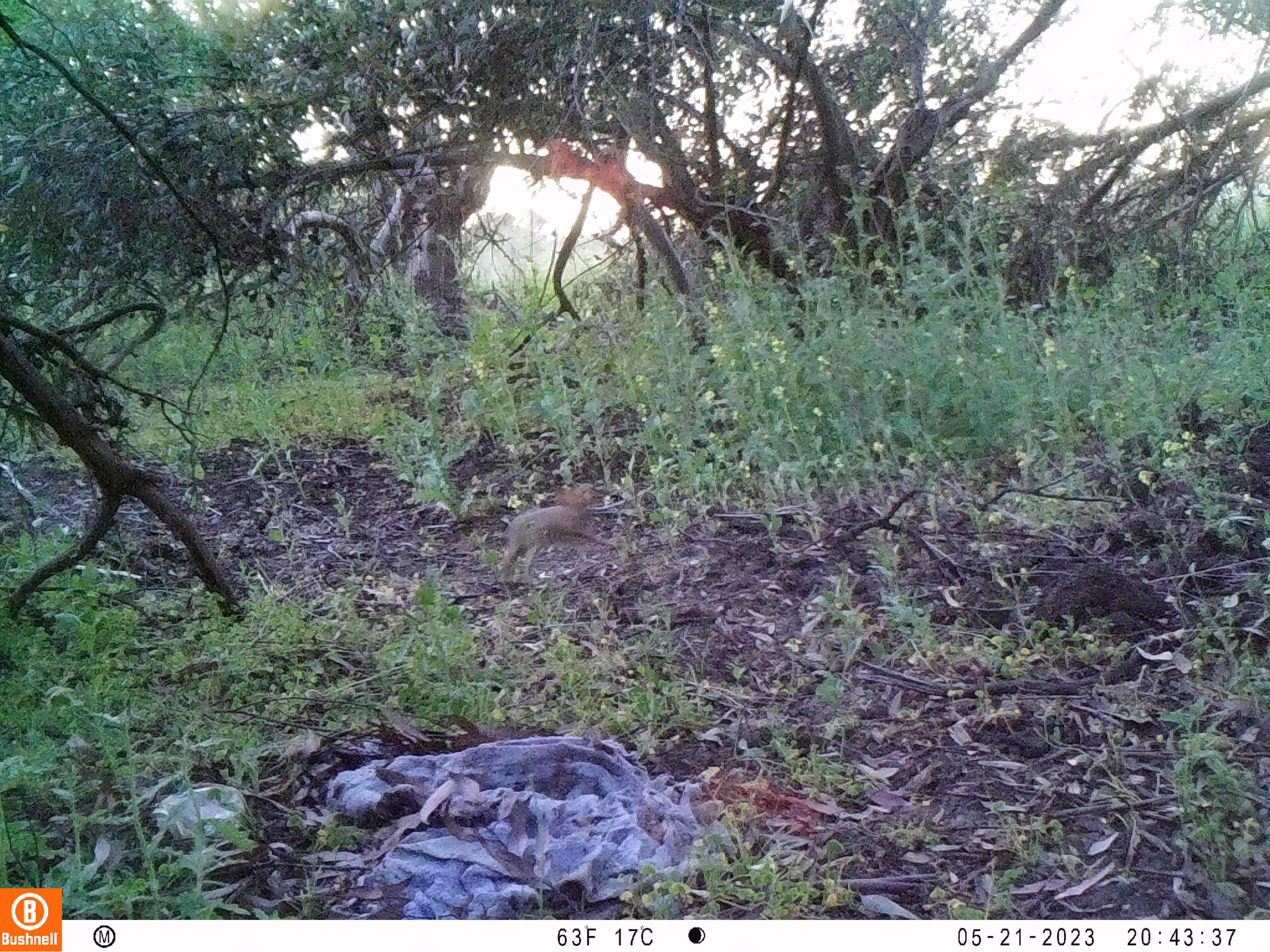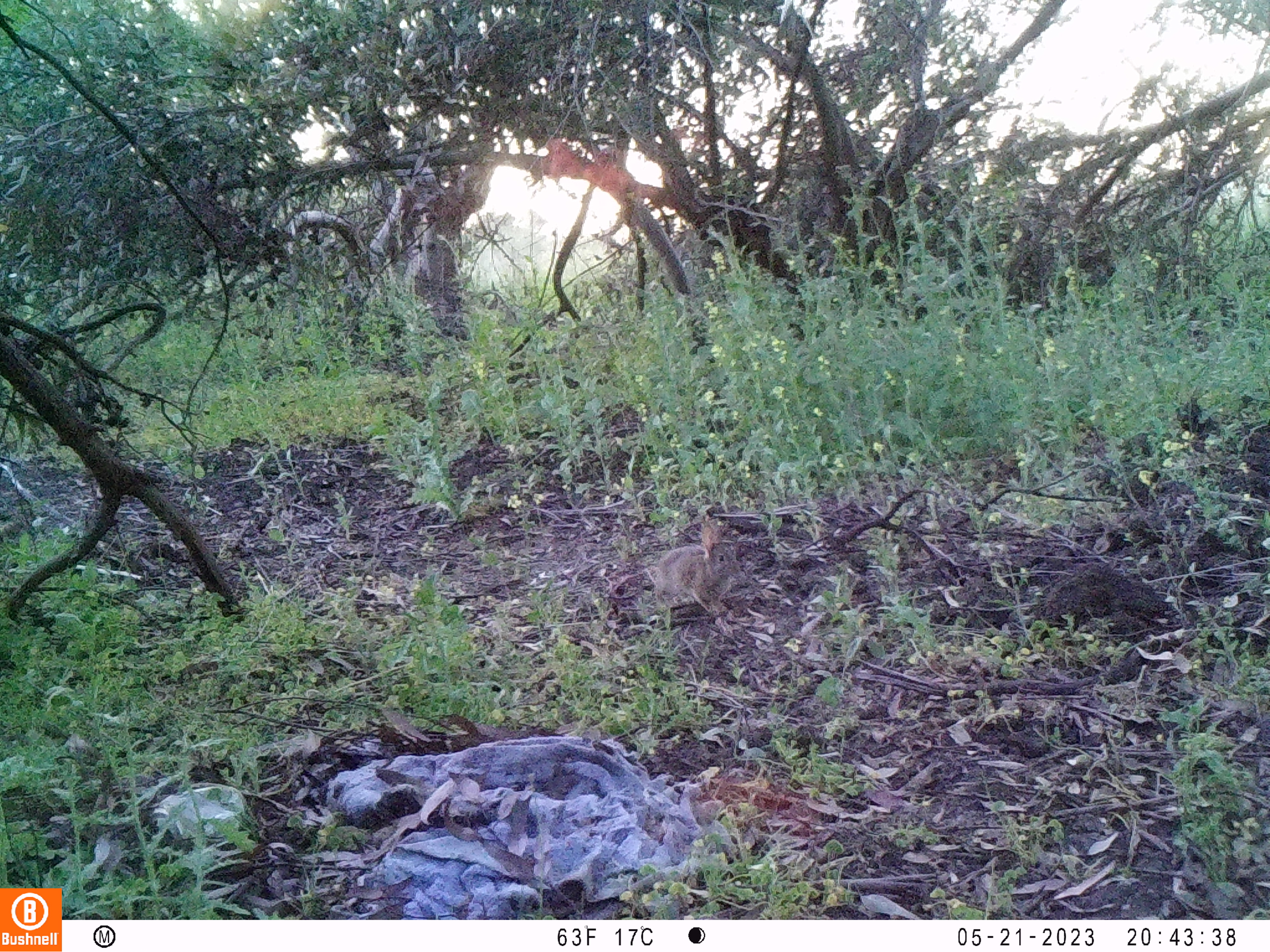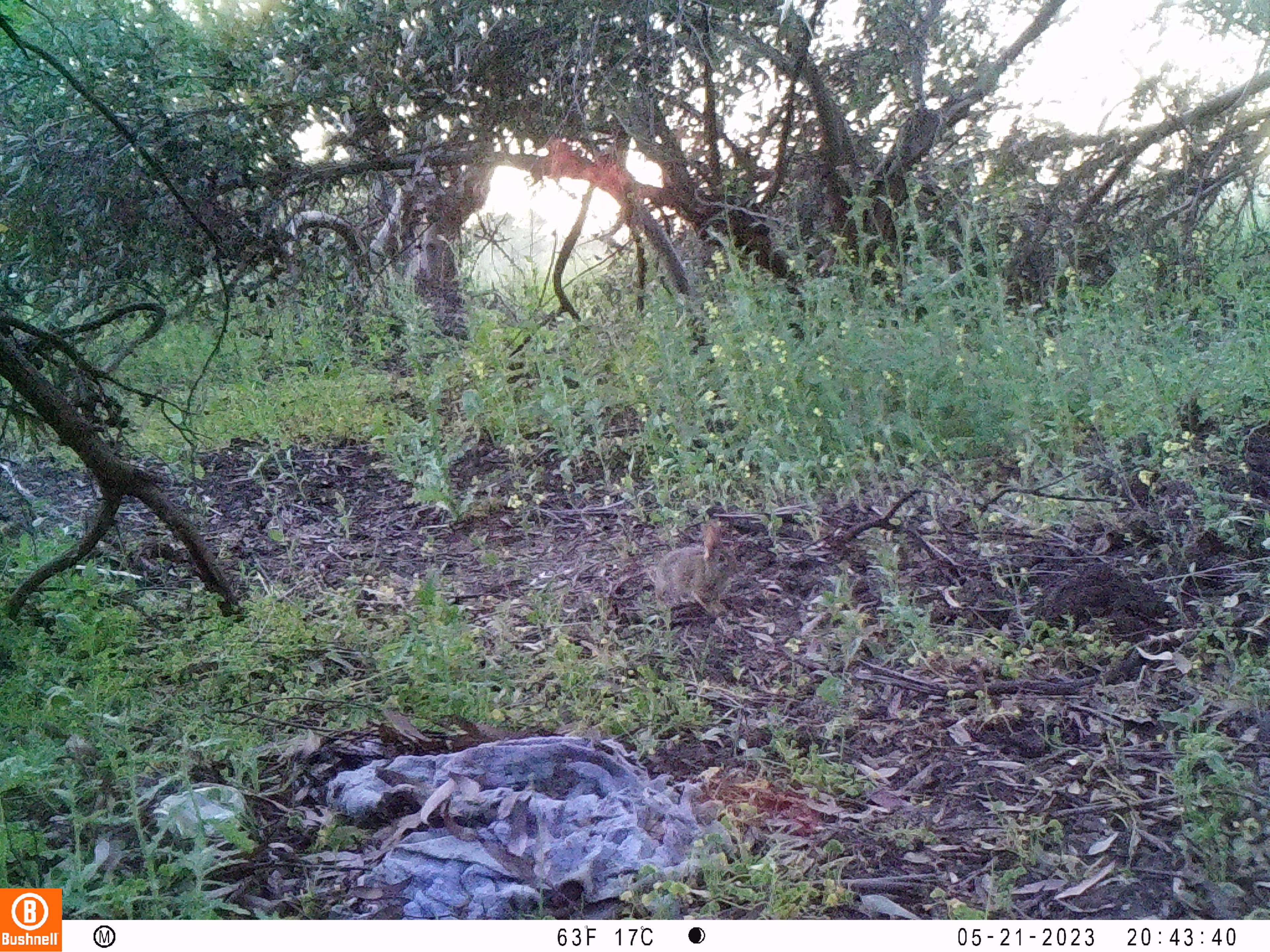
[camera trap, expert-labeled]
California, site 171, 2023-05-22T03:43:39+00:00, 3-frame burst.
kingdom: Animalia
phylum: Chordata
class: Mammalia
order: Lagomorpha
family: Leporidae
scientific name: Leporidae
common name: rabbit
Rabbit (Leporidae).